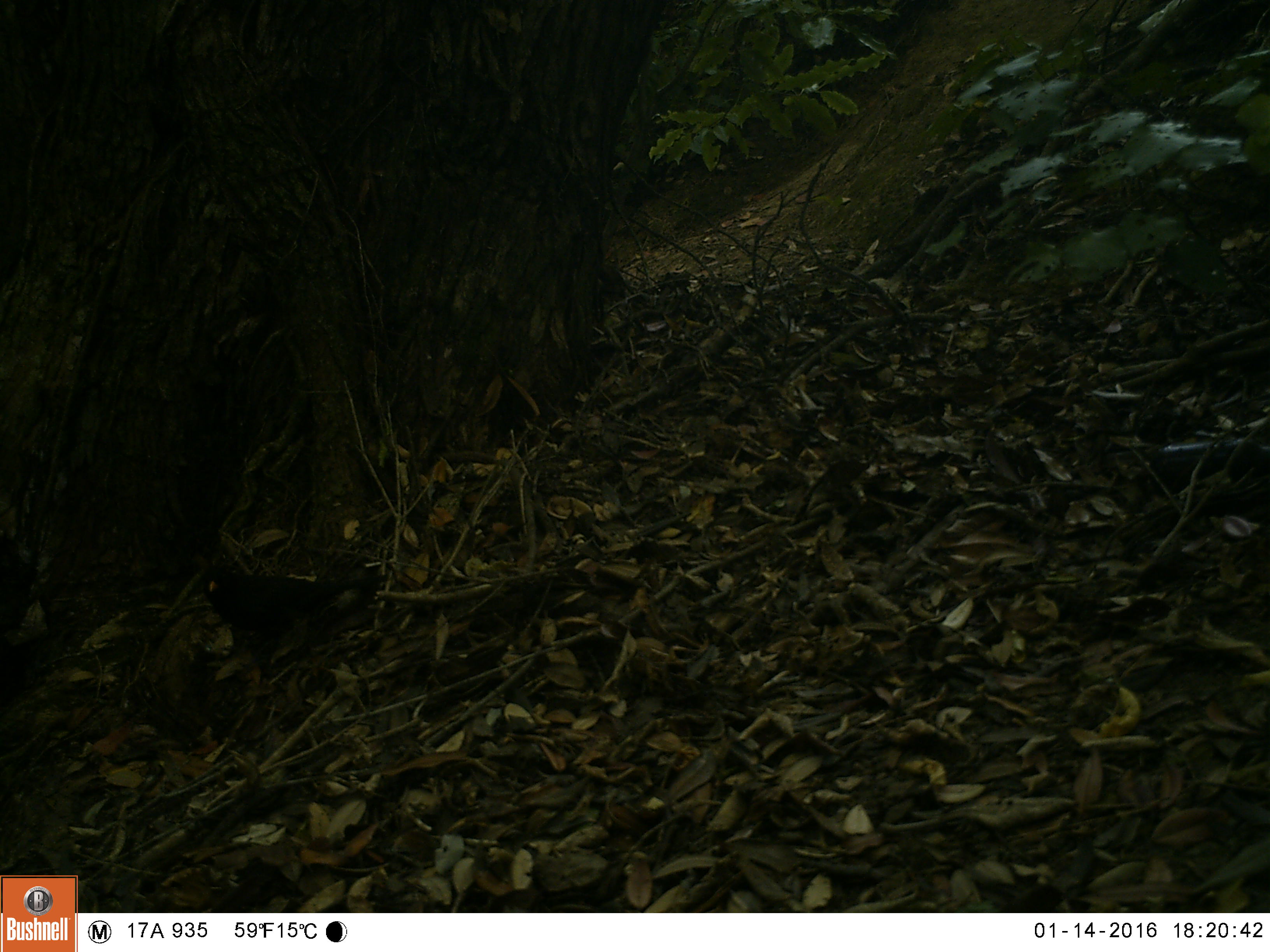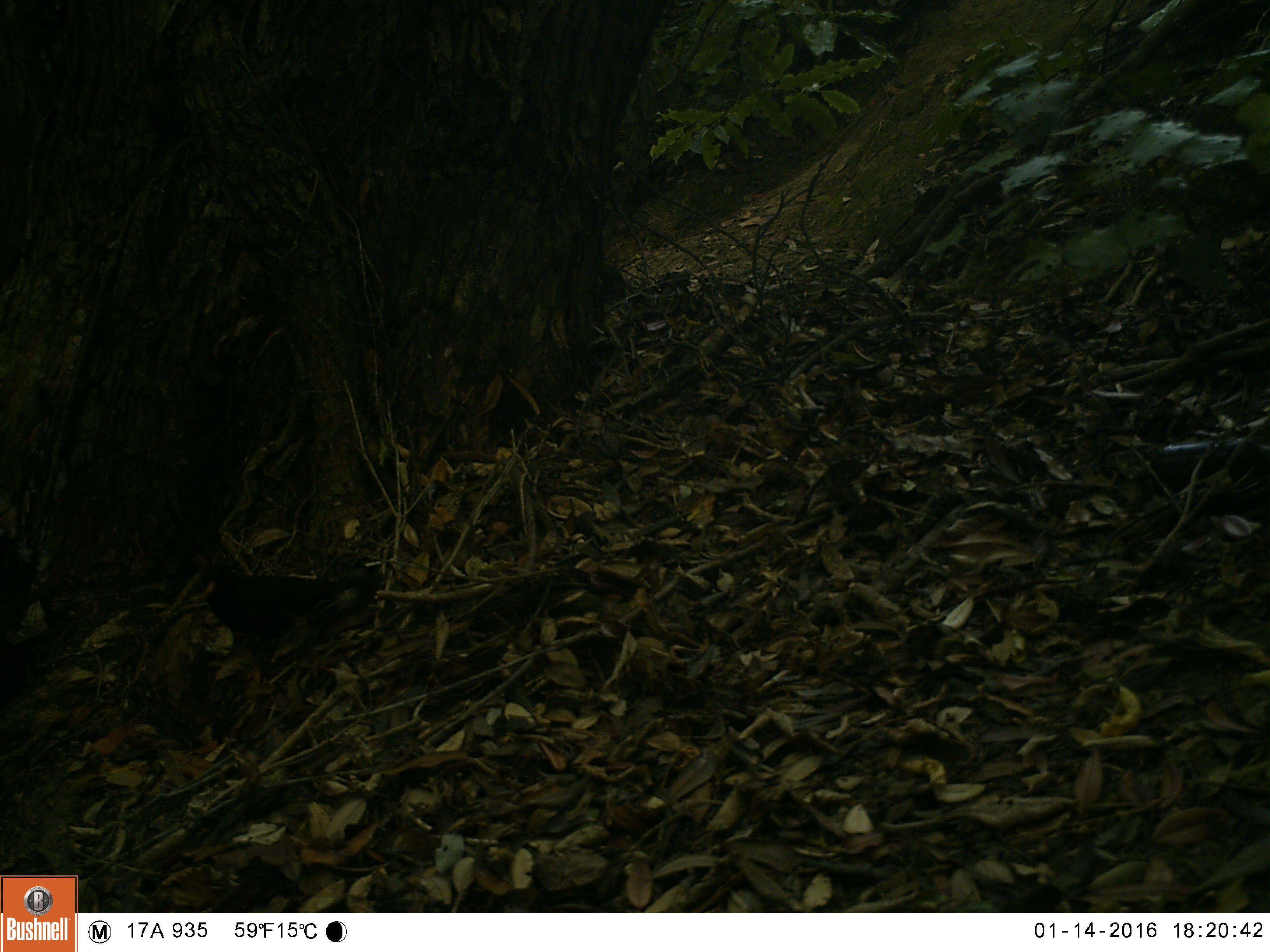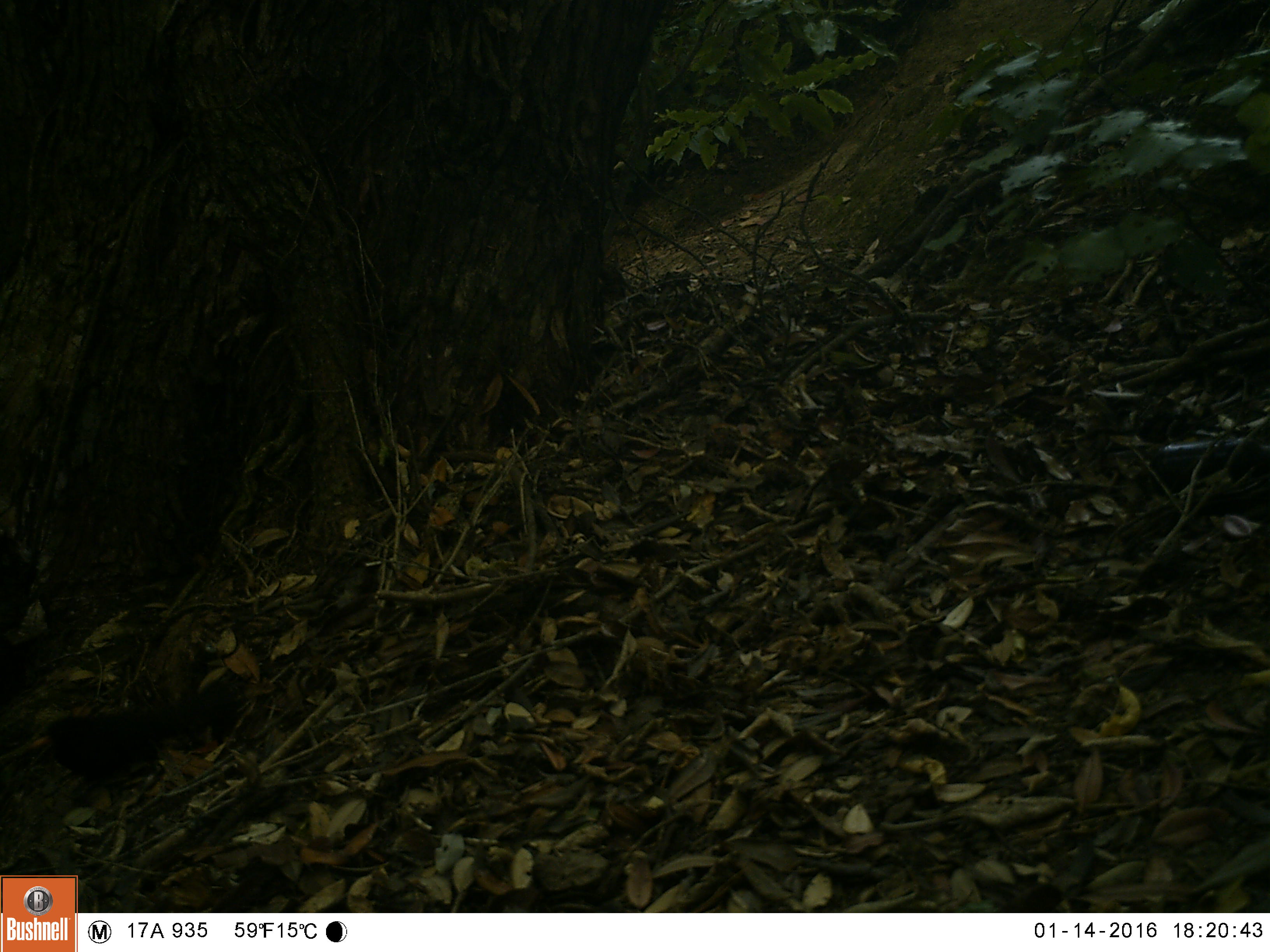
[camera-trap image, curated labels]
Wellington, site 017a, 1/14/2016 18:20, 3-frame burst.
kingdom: Animalia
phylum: Chordata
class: Aves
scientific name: Aves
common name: bird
Bird (Aves).